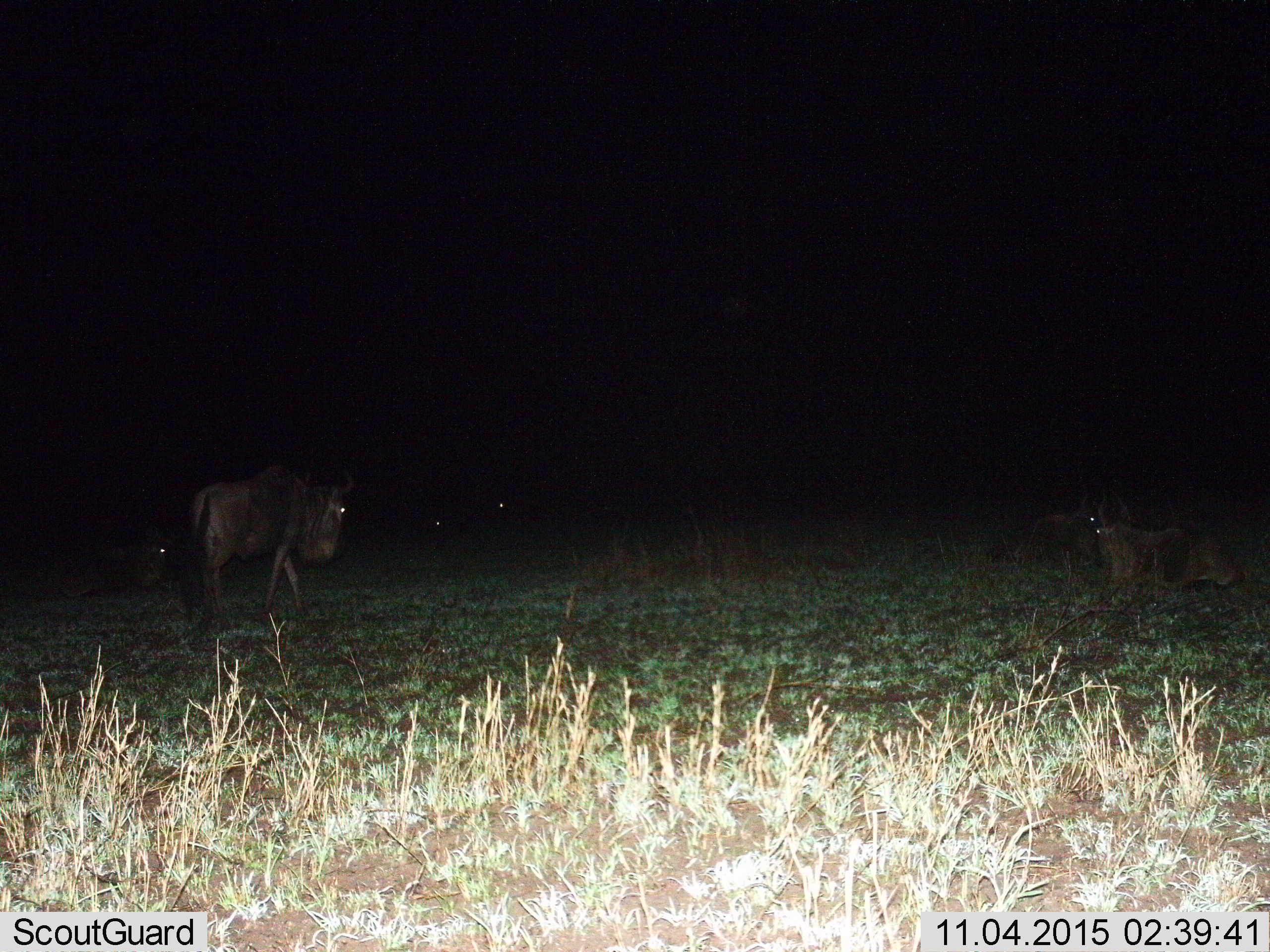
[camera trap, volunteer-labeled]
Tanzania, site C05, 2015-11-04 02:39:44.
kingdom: Animalia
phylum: Chordata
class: Mammalia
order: Artiodactyla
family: Bovidae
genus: Connochaetes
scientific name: Connochaetes taurinus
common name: blue wildebeest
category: wildebeest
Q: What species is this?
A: Wildebeest (blue wildebeest) (Connochaetes taurinus).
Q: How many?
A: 6.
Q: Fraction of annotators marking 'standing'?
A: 64%.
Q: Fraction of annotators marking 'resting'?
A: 73%.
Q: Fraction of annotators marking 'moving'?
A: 45%.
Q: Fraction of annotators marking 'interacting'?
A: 0%.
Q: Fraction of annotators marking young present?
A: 0%.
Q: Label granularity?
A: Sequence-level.